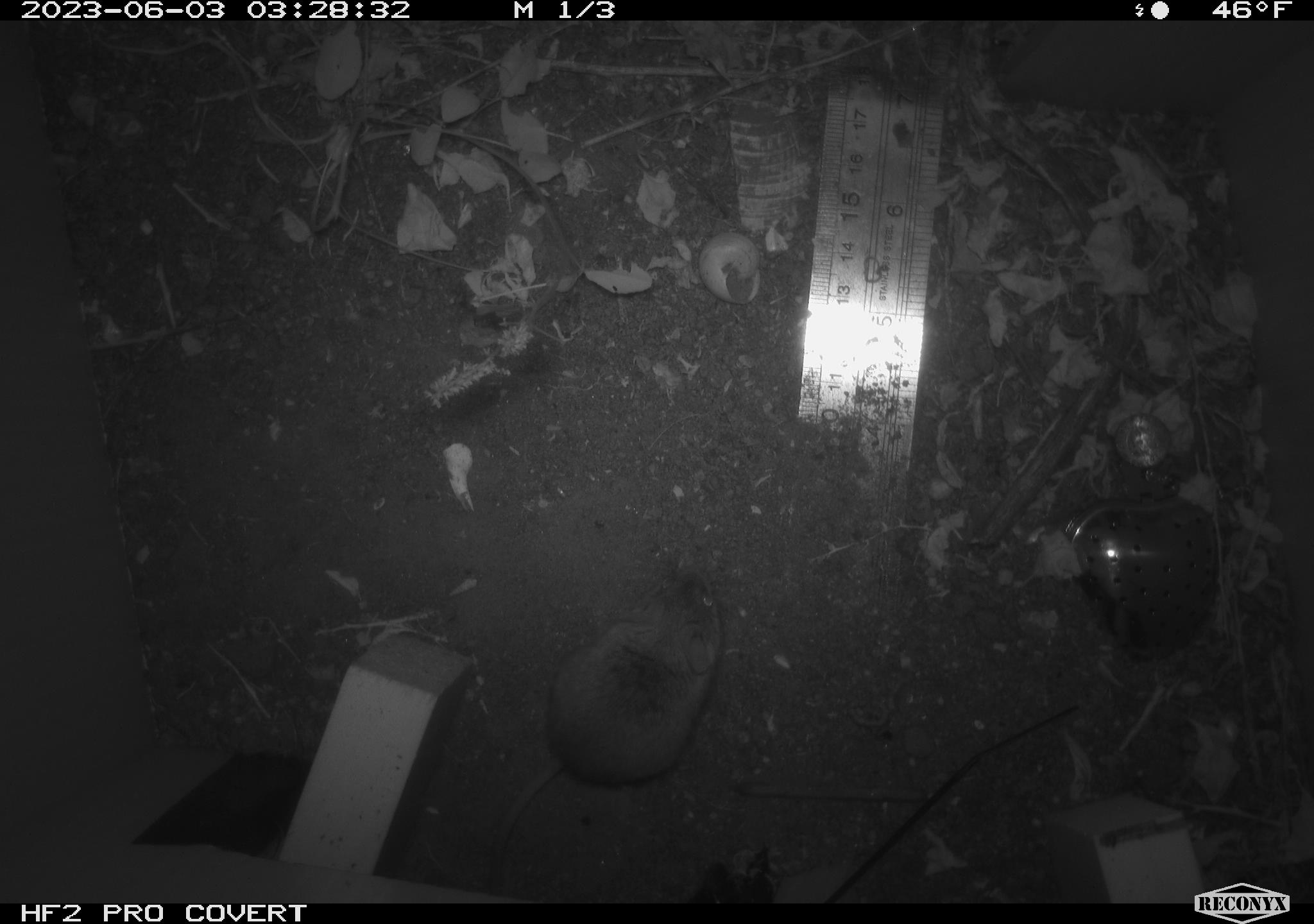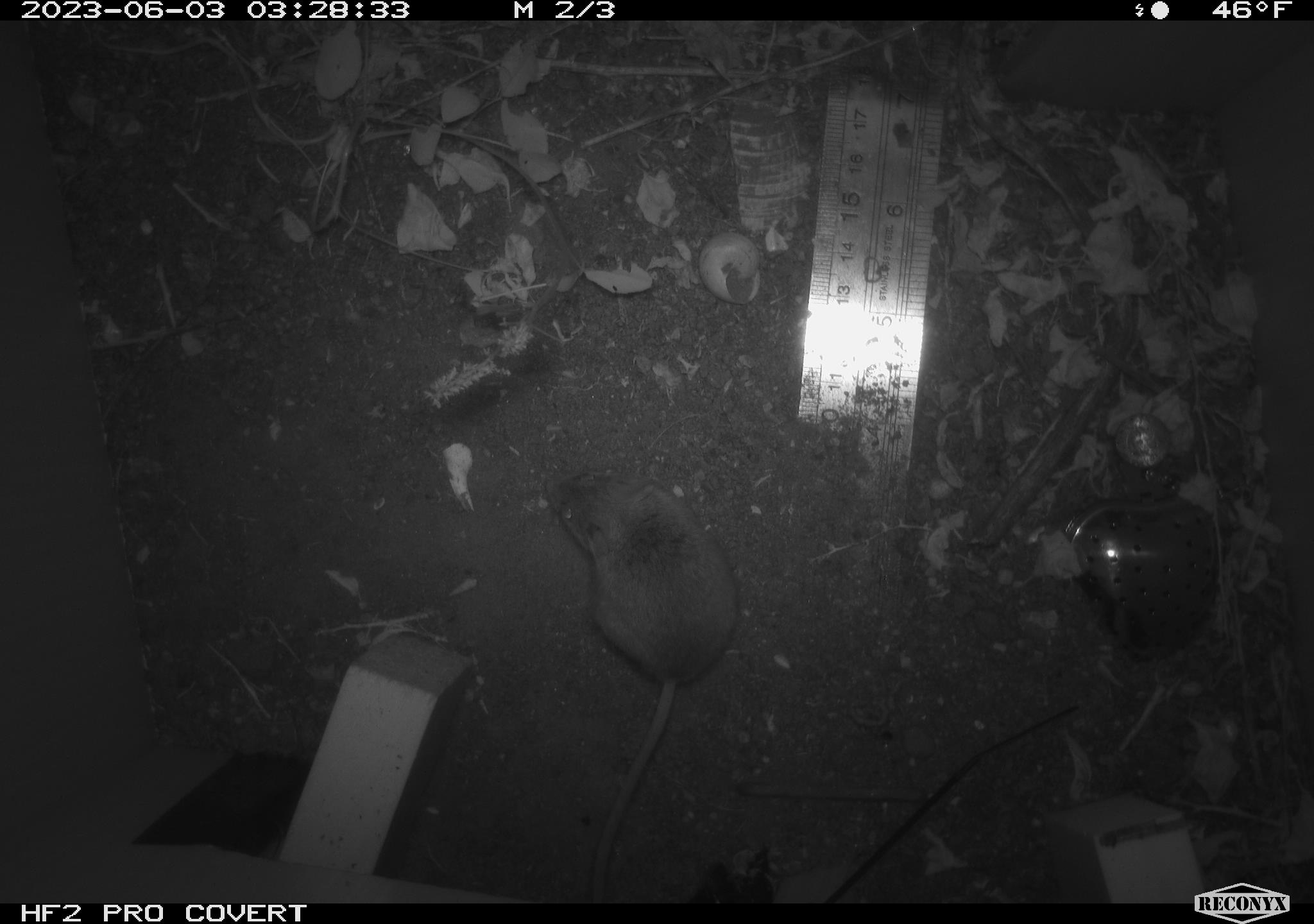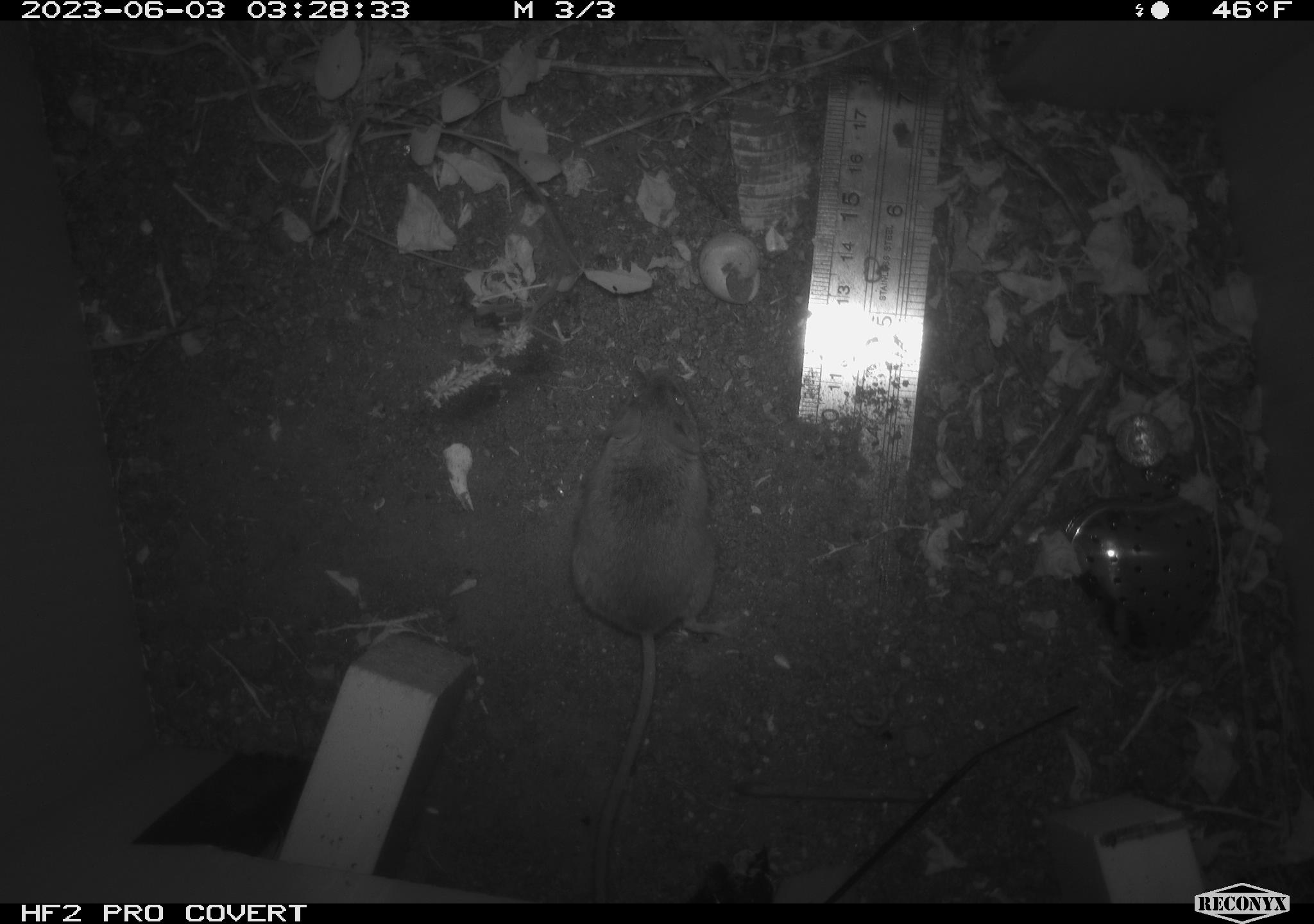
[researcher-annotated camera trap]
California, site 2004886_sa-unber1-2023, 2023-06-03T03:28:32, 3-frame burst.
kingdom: Animalia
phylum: Chordata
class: Mammalia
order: Rodentia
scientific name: Rodentia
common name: mouse species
Mouse species (Rodentia).